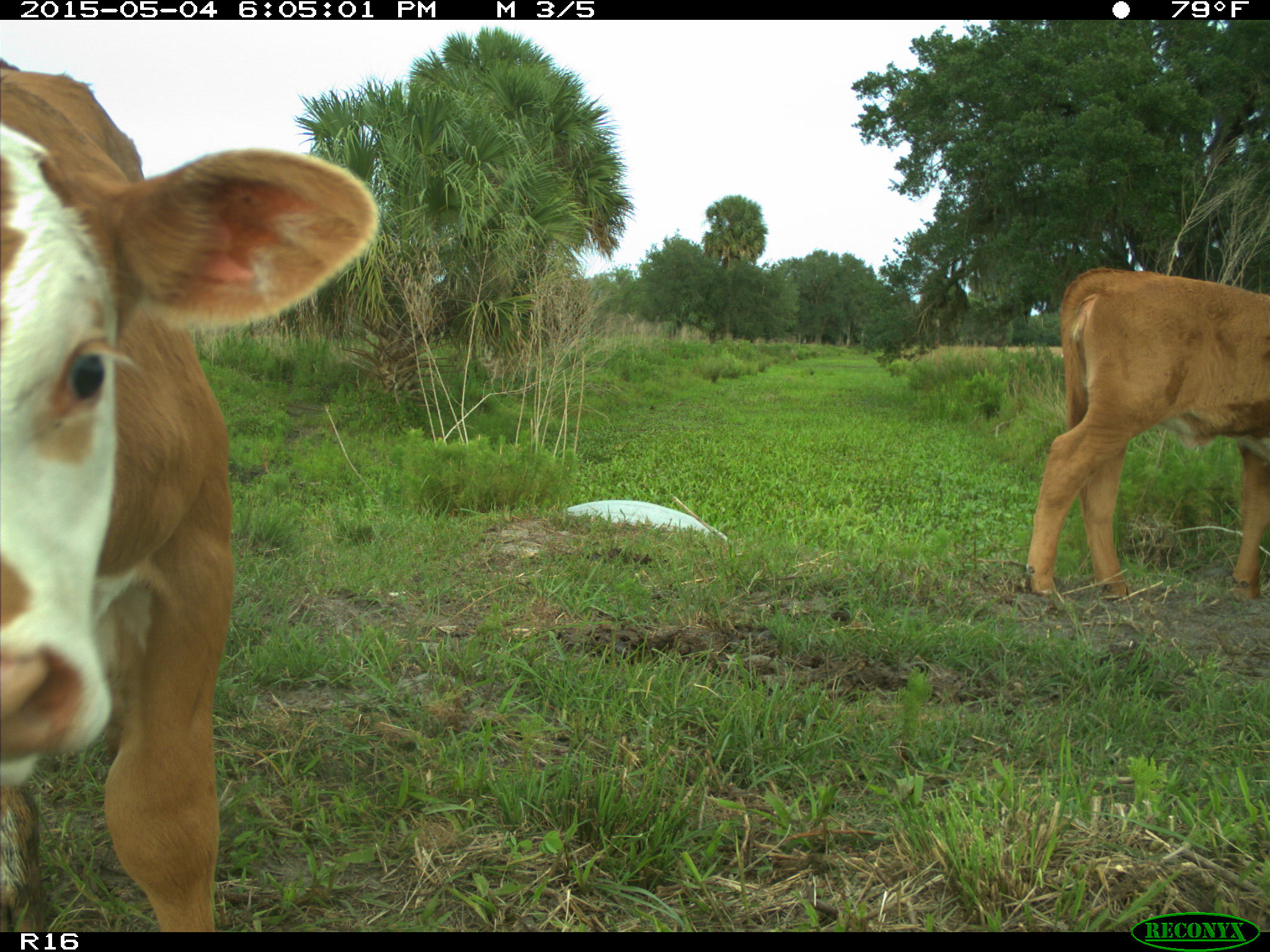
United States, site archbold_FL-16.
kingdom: Animalia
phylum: Chordata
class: Mammalia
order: Artiodactyla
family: Bovidae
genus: Bos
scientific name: Bos taurus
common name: domestic cow